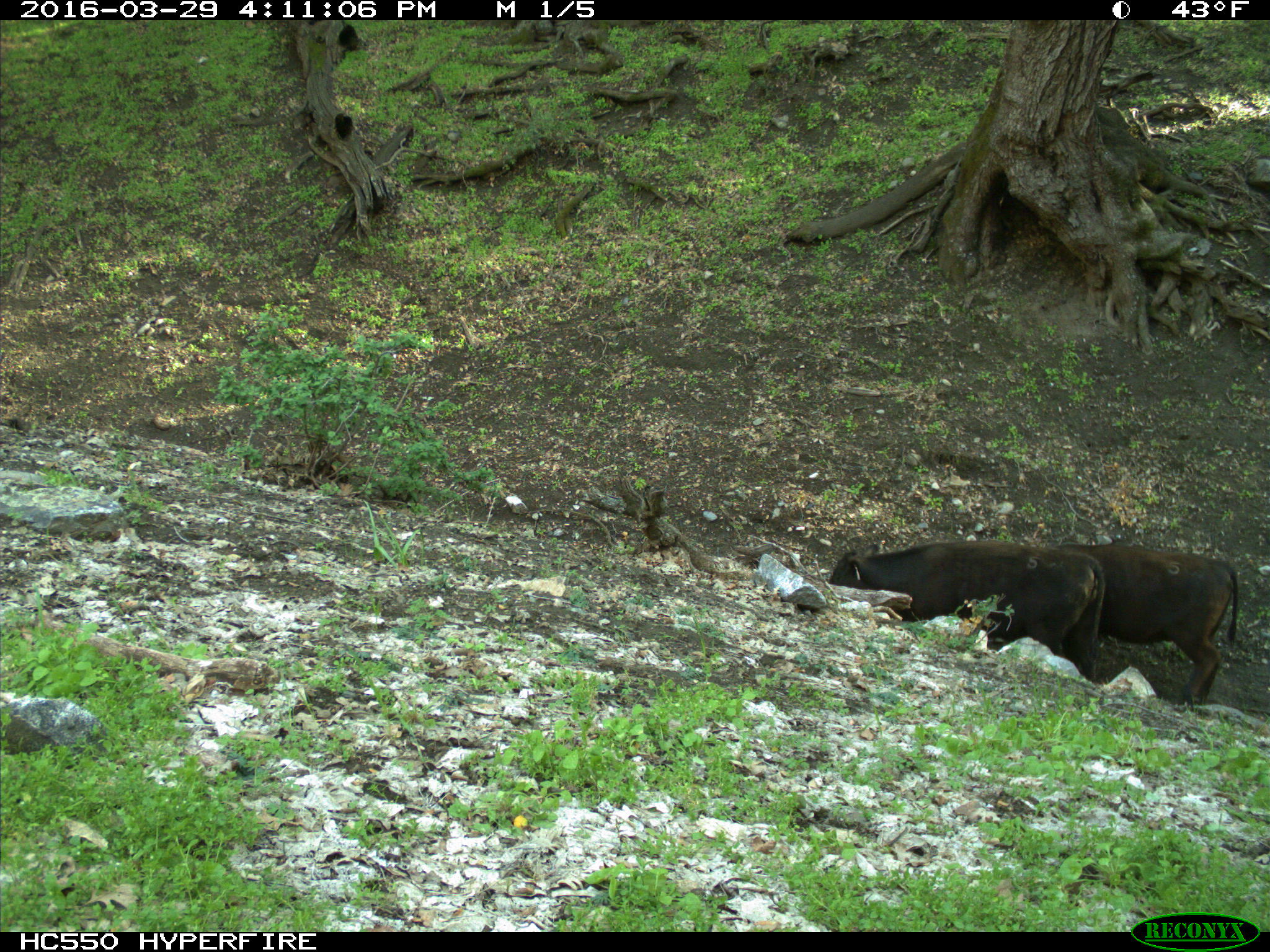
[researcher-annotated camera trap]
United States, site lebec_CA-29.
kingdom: Animalia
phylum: Chordata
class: Mammalia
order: Artiodactyla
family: Bovidae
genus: Bos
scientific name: Bos taurus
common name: domestic cow